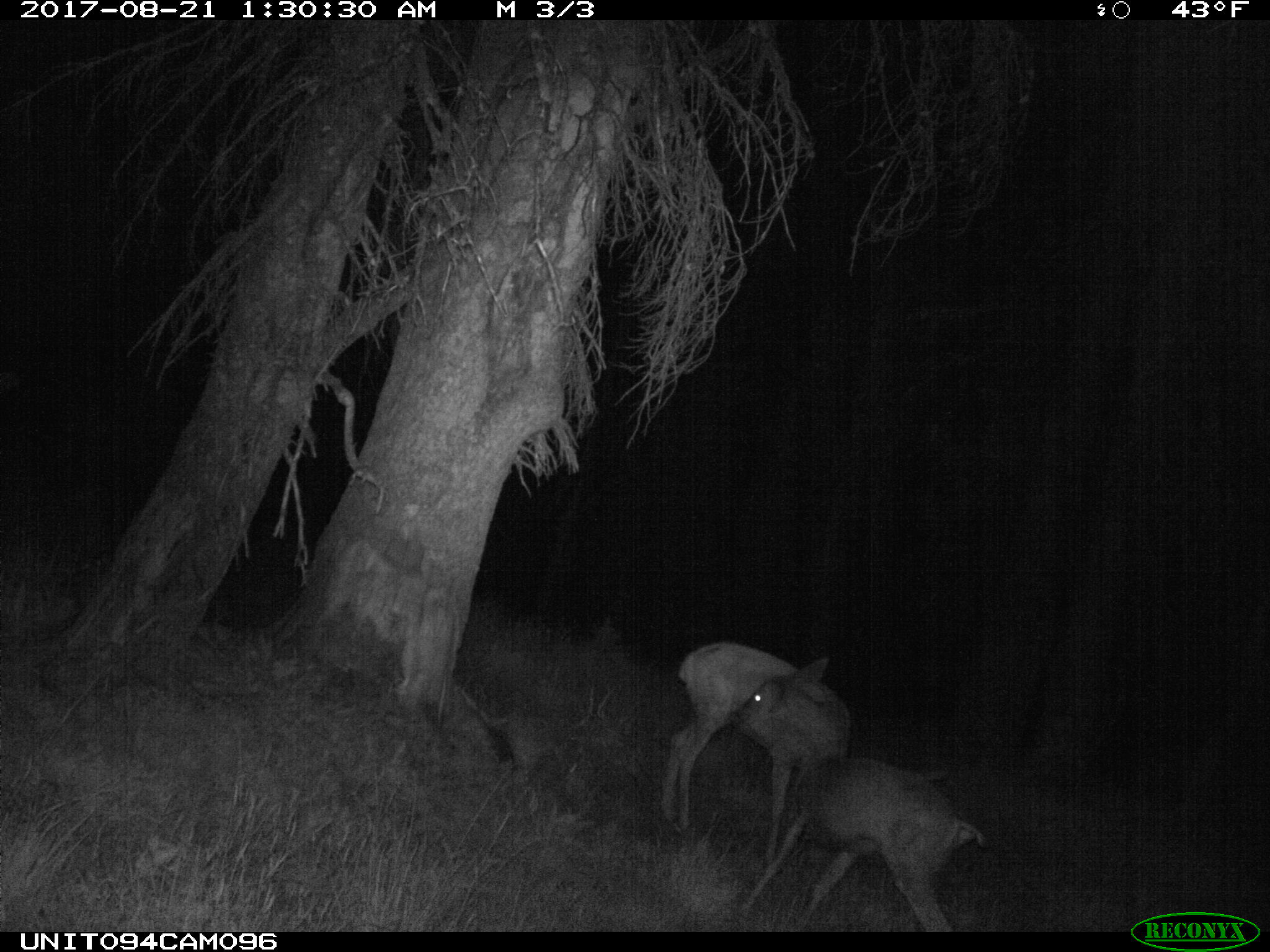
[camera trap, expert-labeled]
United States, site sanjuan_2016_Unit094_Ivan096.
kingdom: Animalia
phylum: Chordata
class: Mammalia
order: Artiodactyla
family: Cervidae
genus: Odocoileus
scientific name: Odocoileus hemionus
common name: mule deer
Odocoileus hemionus (mule deer).